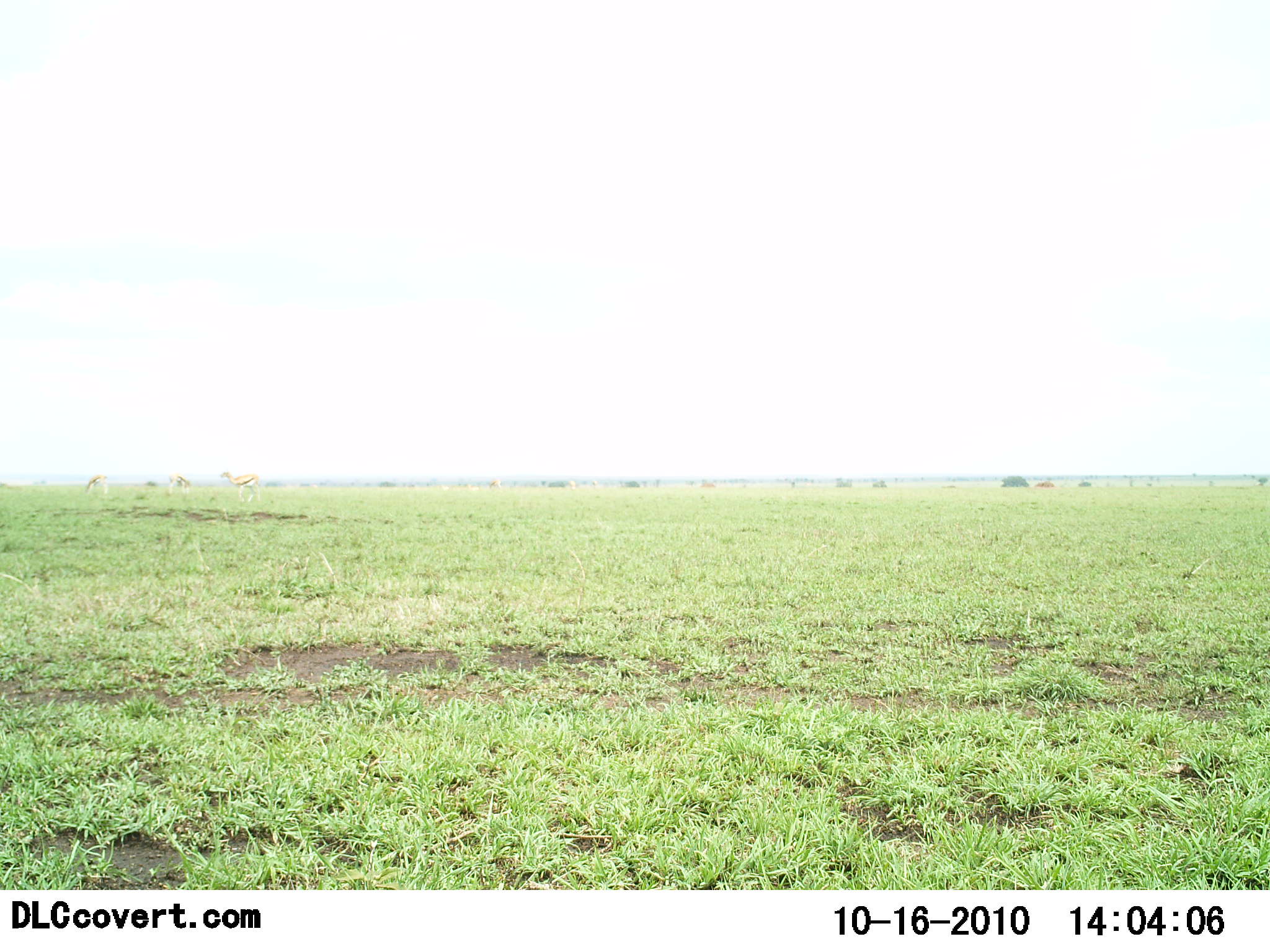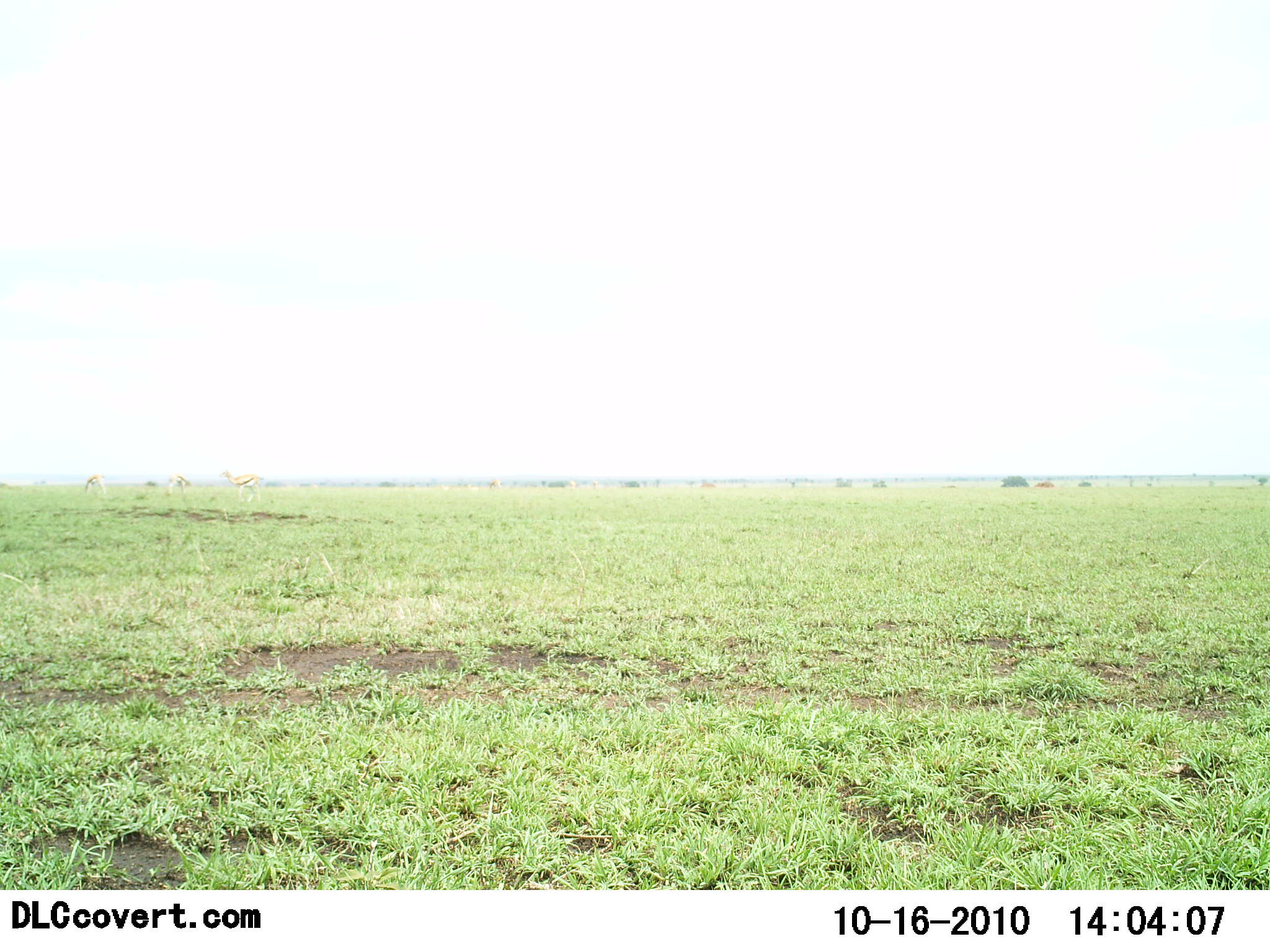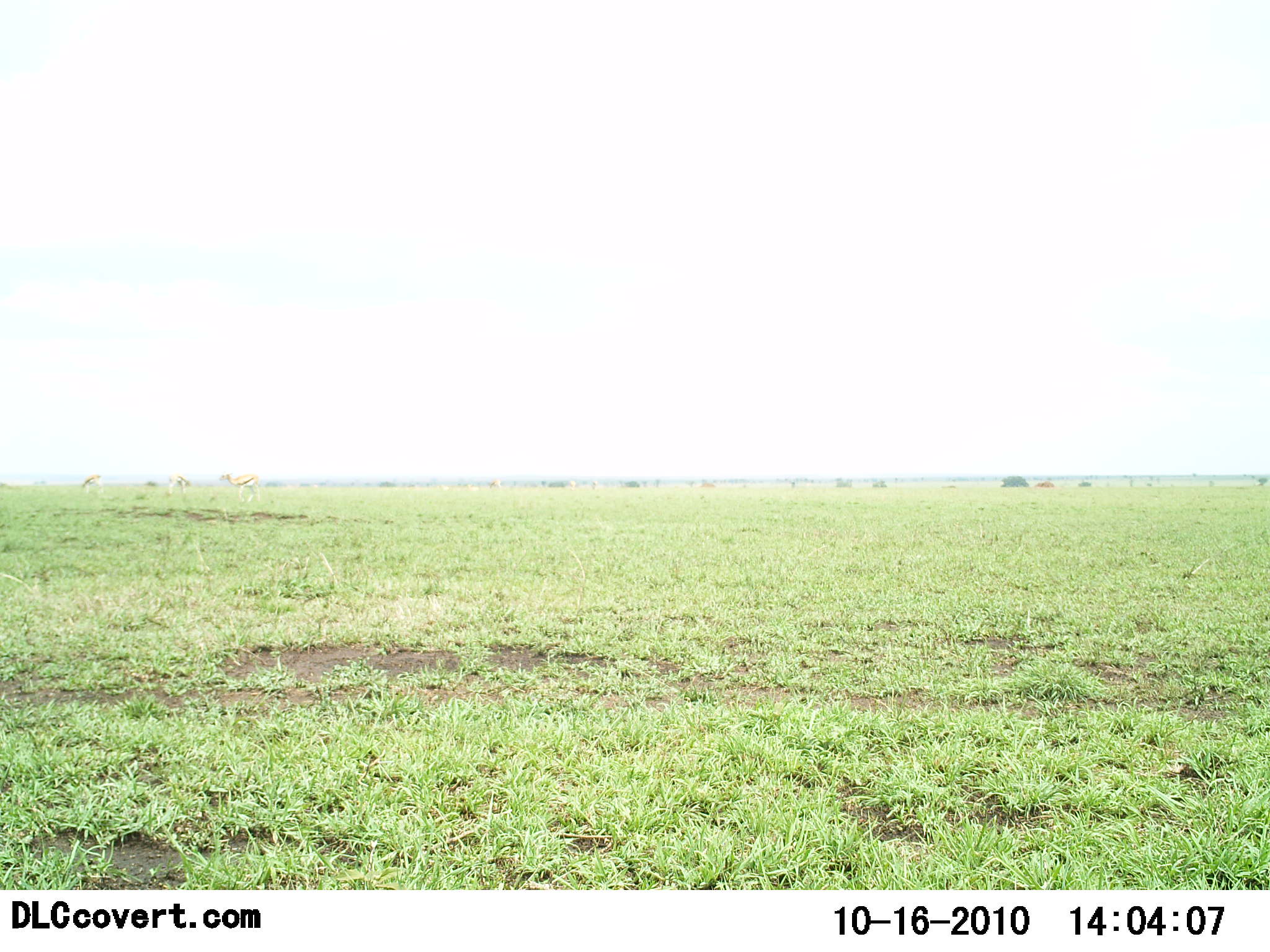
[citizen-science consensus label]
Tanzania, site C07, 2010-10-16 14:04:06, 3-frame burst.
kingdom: Animalia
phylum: Chordata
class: Mammalia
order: Artiodactyla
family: Bovidae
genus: Eudorcas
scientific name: Eudorcas thomsonii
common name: thomson's gazelle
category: gazellethomsons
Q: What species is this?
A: Gazellethomsons (thomson's gazelle) (Eudorcas thomsonii).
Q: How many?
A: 3.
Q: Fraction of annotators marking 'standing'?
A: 77%.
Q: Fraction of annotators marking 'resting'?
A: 0%.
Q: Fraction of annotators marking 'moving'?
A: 8%.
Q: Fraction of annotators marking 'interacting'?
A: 0%.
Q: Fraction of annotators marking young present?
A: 0%.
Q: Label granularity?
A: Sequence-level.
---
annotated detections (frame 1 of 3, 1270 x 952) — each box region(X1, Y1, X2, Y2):
animal: region(218, 470, 260, 503); region(167, 472, 192, 494); region(85, 474, 109, 496)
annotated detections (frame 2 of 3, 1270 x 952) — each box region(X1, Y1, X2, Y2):
animal: region(219, 469, 265, 503); region(165, 472, 192, 498); region(82, 472, 109, 496)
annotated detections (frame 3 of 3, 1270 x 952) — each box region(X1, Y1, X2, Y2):
animal: region(218, 471, 264, 503); region(161, 475, 192, 501); region(81, 471, 108, 496)